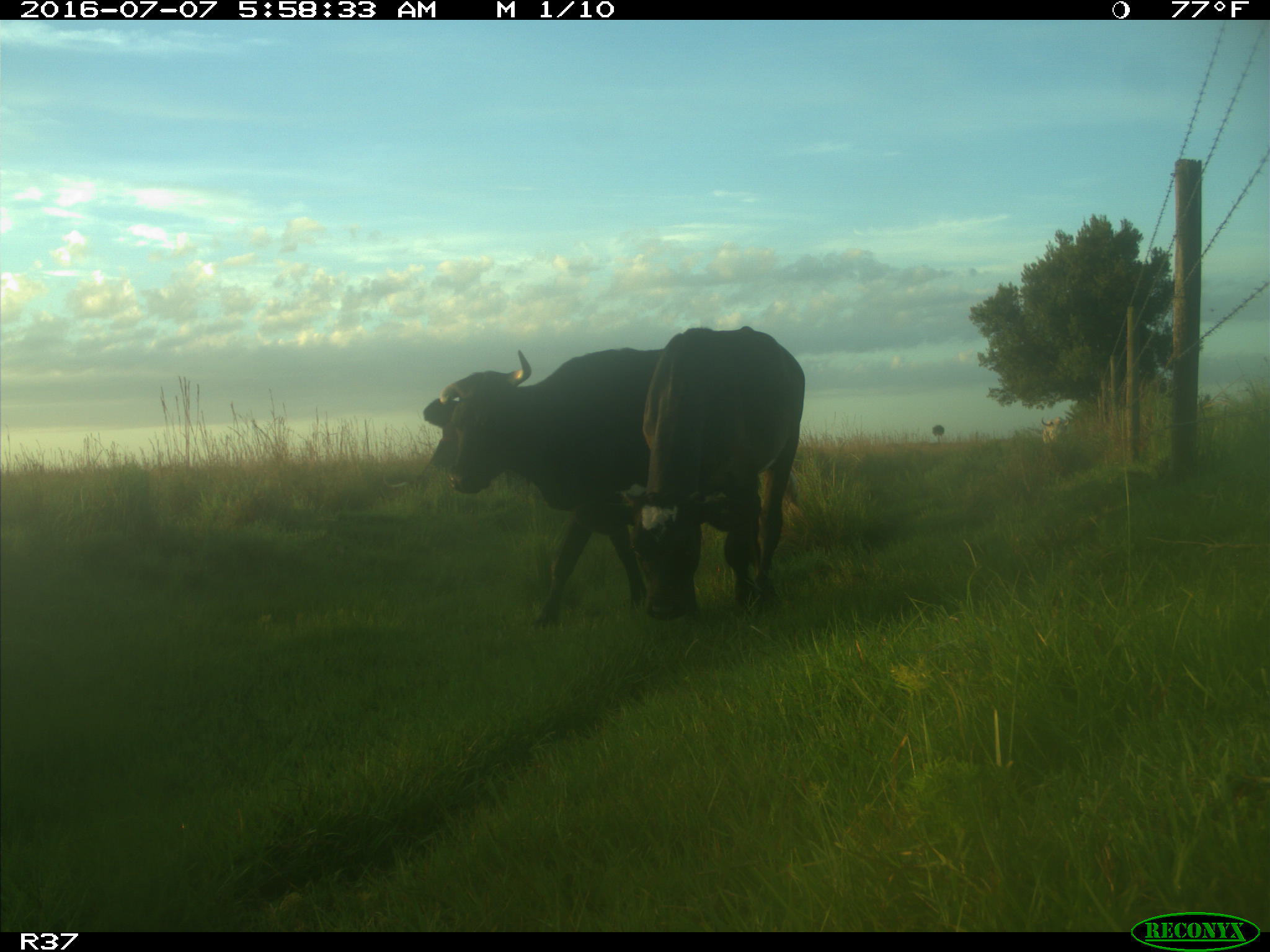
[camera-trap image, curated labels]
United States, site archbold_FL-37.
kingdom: Animalia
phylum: Chordata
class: Mammalia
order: Artiodactyla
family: Bovidae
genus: Bos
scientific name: Bos taurus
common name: domestic cow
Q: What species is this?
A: Bos taurus (domestic cow).